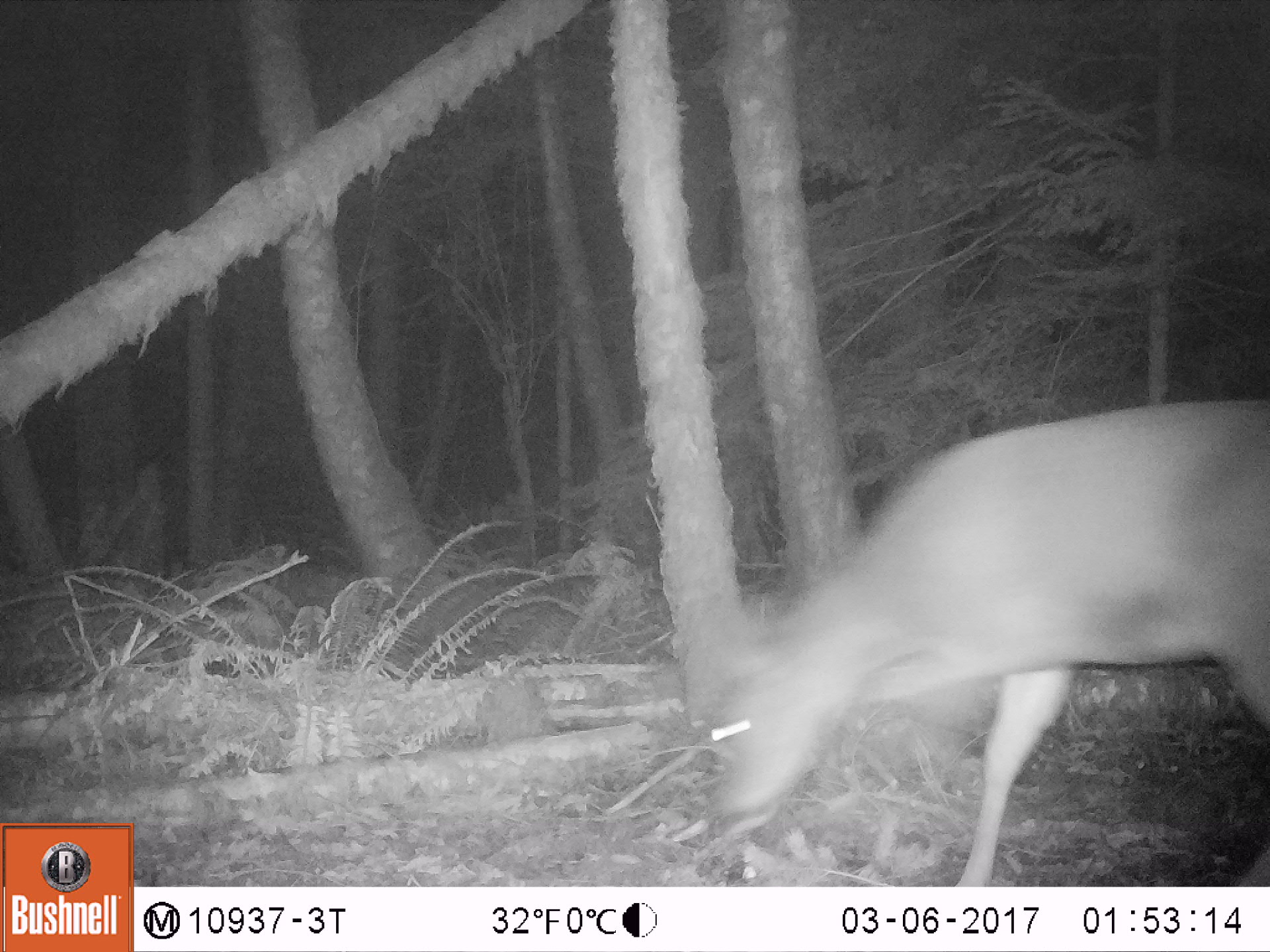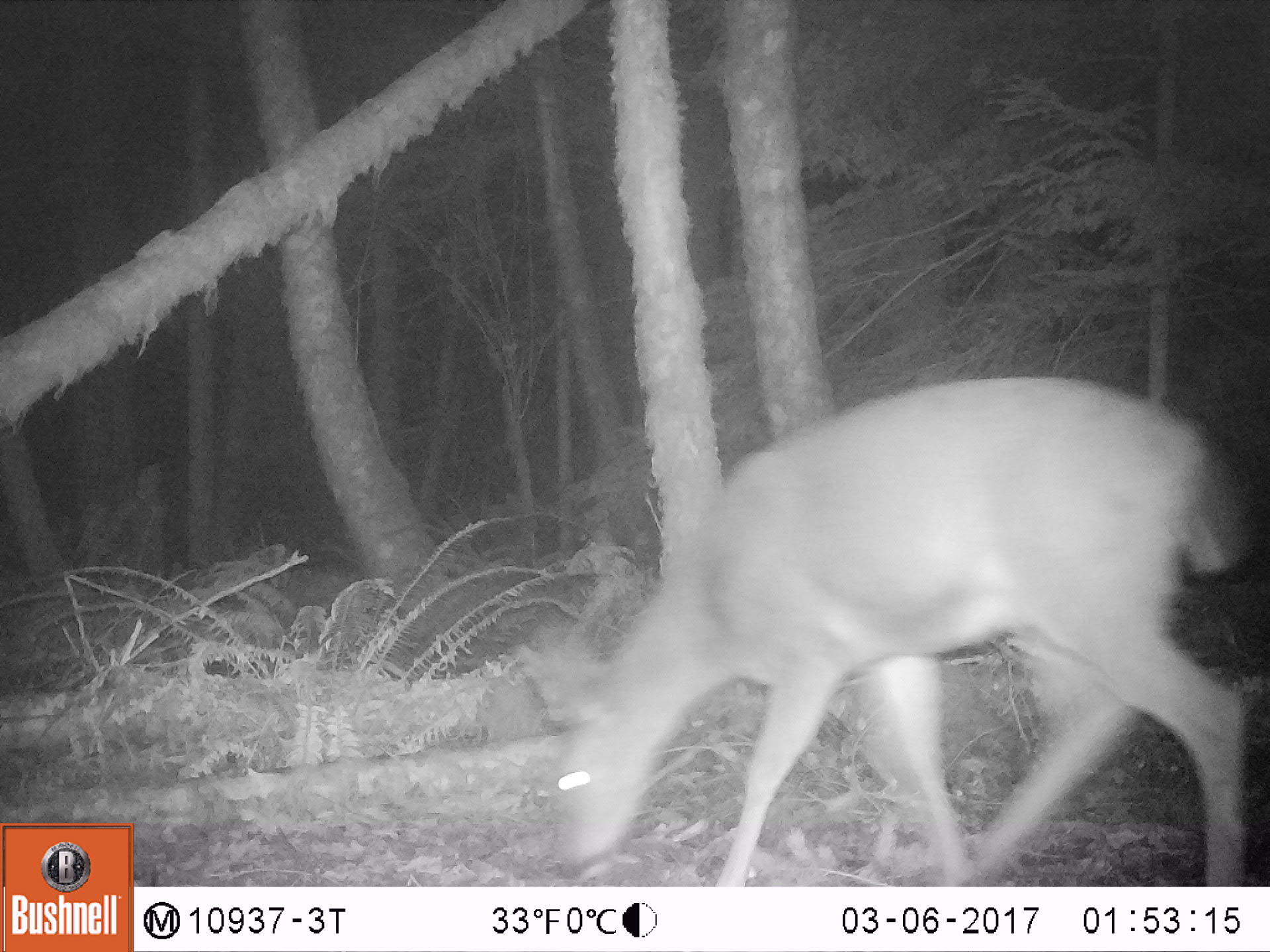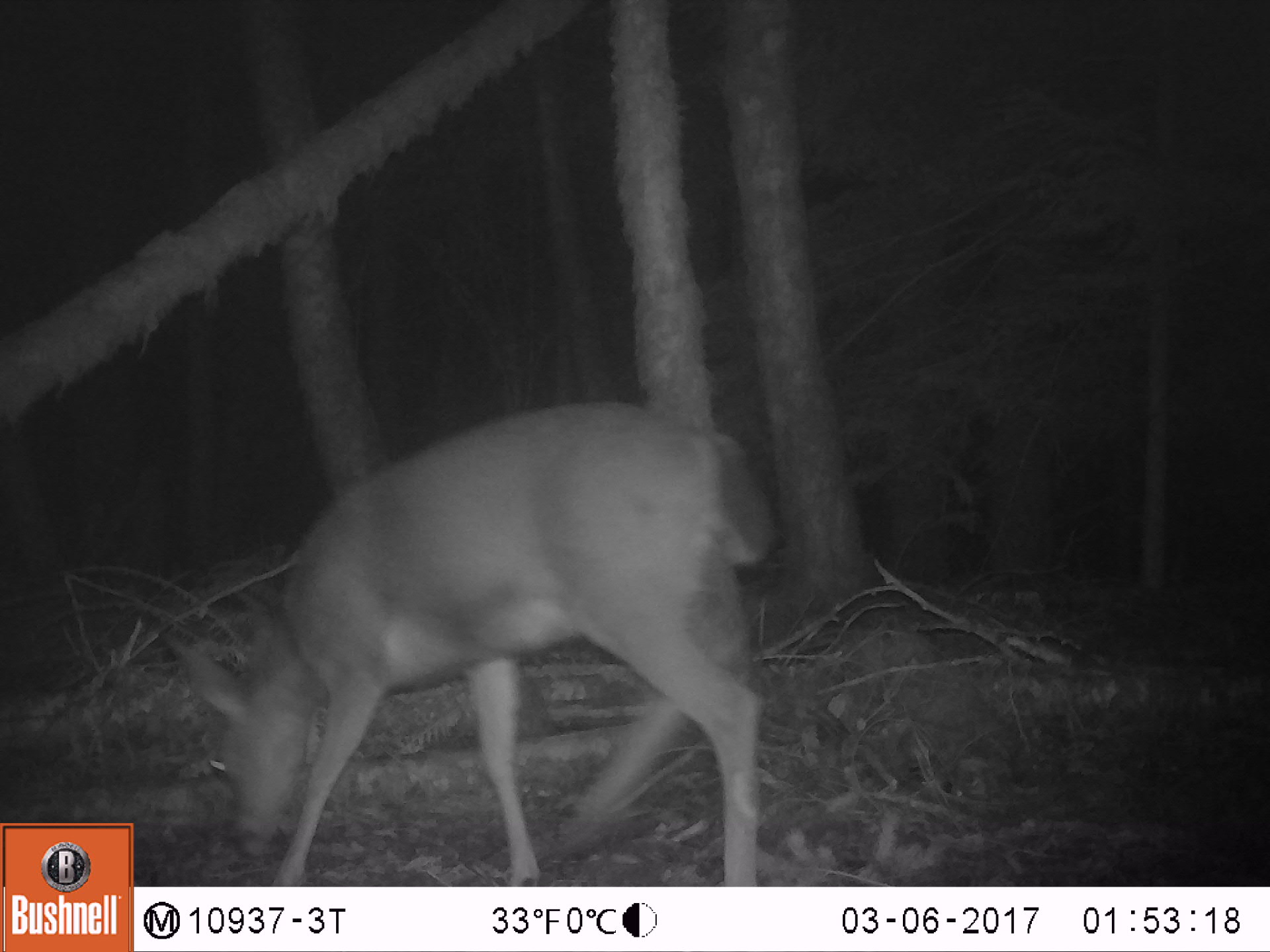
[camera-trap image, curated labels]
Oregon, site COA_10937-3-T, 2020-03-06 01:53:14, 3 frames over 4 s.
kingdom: Animalia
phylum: Chordata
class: Mammalia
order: Artiodactyla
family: Cervidae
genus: Odocoileus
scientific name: Odocoileus hemionus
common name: black-tailed deer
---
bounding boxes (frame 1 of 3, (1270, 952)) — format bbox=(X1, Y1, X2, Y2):
black-tailed deer: bbox=(686, 386, 1264, 875)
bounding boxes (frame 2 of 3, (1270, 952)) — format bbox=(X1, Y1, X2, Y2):
black-tailed deer: bbox=(521, 366, 1266, 878)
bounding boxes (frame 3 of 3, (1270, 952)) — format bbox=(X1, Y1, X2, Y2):
black-tailed deer: bbox=(153, 388, 781, 873)